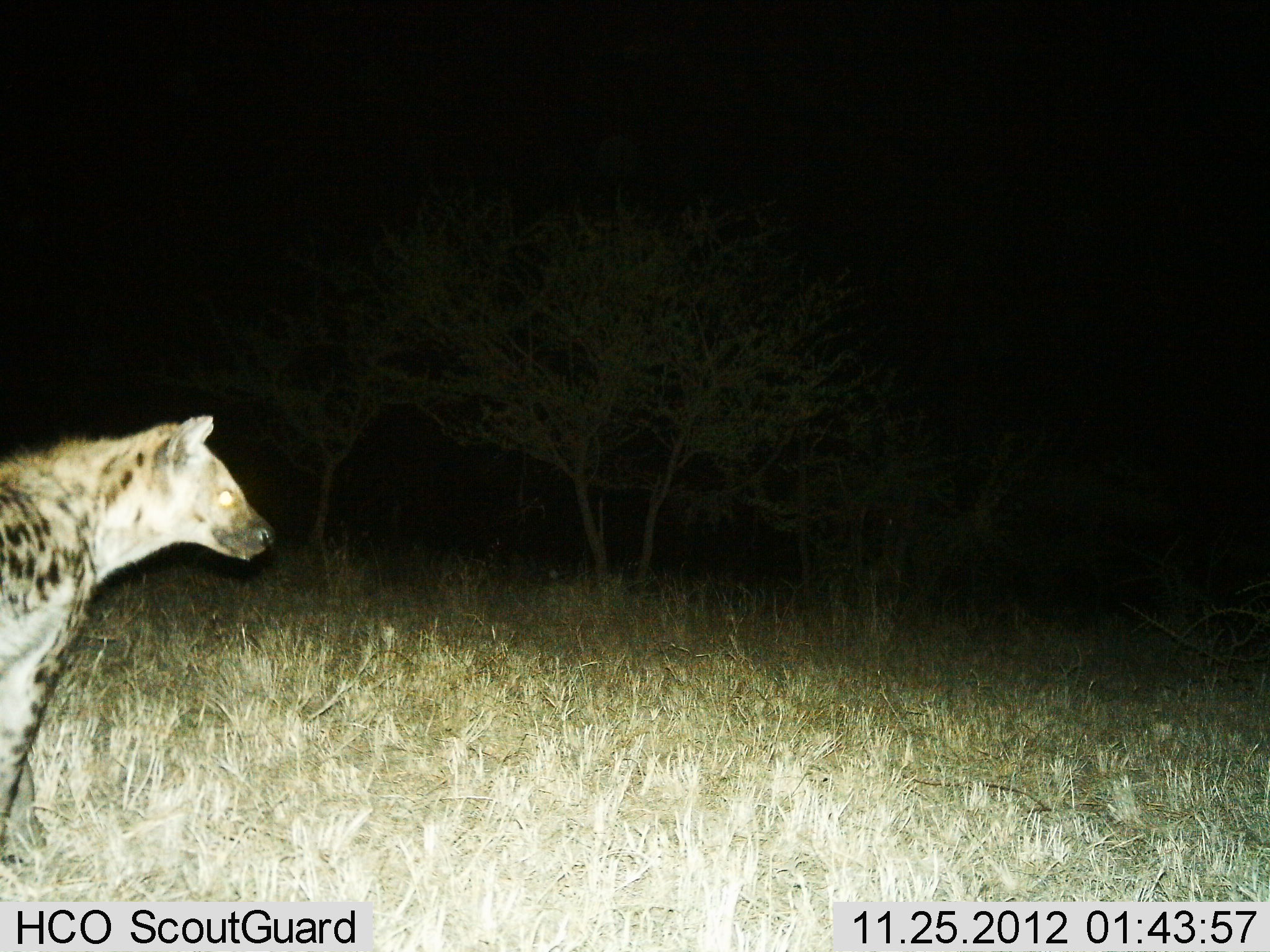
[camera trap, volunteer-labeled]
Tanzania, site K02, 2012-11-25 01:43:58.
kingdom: Animalia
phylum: Chordata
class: Mammalia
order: Carnivora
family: Hyaenidae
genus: Crocuta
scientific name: Crocuta crocuta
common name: spotted hyena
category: hyenaspotted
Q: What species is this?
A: Hyenaspotted (spotted hyena) (Crocuta crocuta).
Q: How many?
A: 1.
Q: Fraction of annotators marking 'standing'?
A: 100%.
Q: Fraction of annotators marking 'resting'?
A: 0%.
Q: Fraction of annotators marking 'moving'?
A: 0%.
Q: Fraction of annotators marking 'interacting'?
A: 0%.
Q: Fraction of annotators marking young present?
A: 0%.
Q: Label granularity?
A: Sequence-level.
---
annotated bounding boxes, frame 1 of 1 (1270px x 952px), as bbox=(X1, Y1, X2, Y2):
animal: bbox=(0, 412, 275, 880)